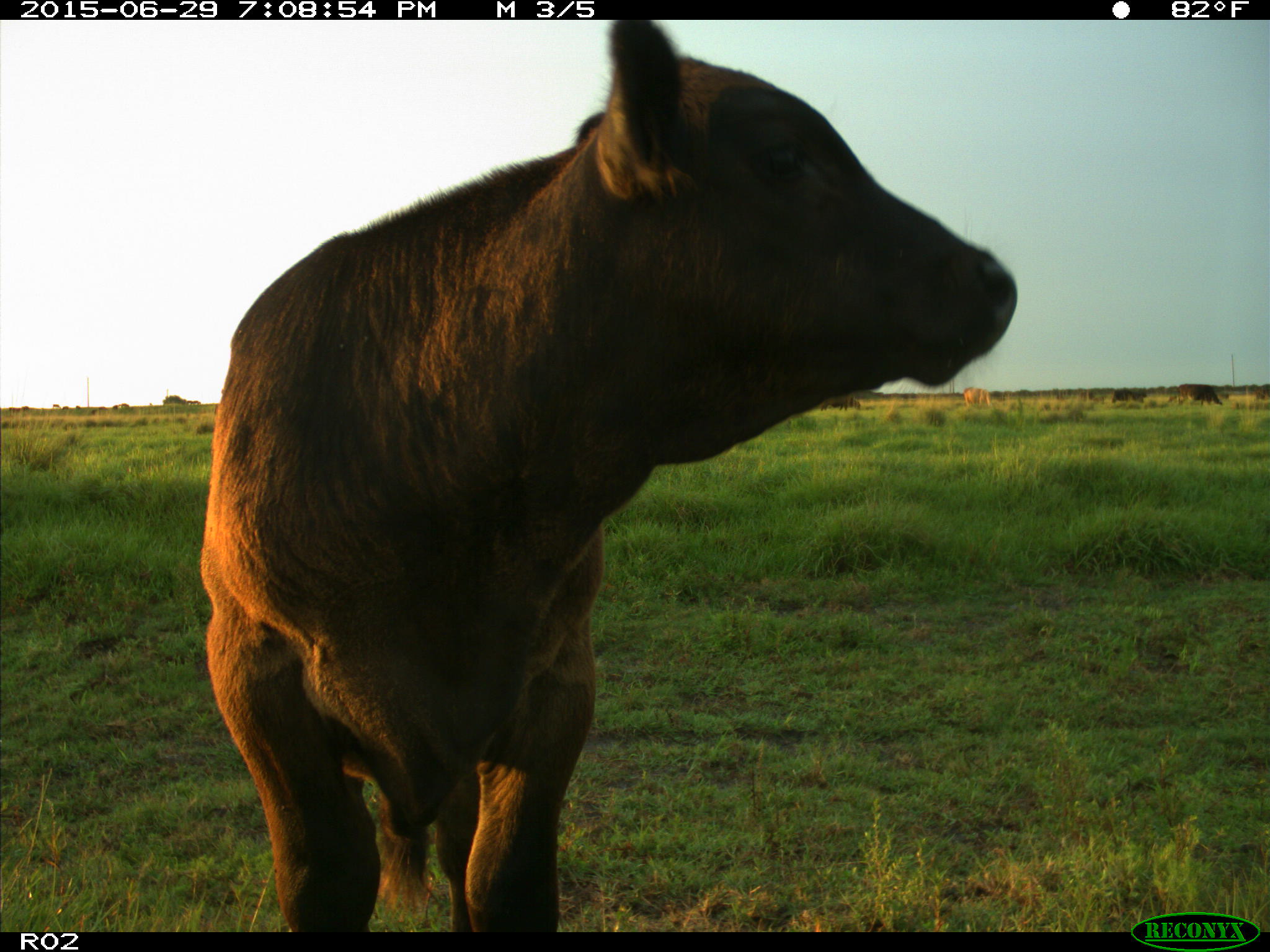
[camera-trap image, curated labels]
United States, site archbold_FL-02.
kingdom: Animalia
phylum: Chordata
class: Mammalia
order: Artiodactyla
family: Bovidae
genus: Bos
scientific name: Bos taurus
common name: domestic cow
Bos taurus (domestic cow).